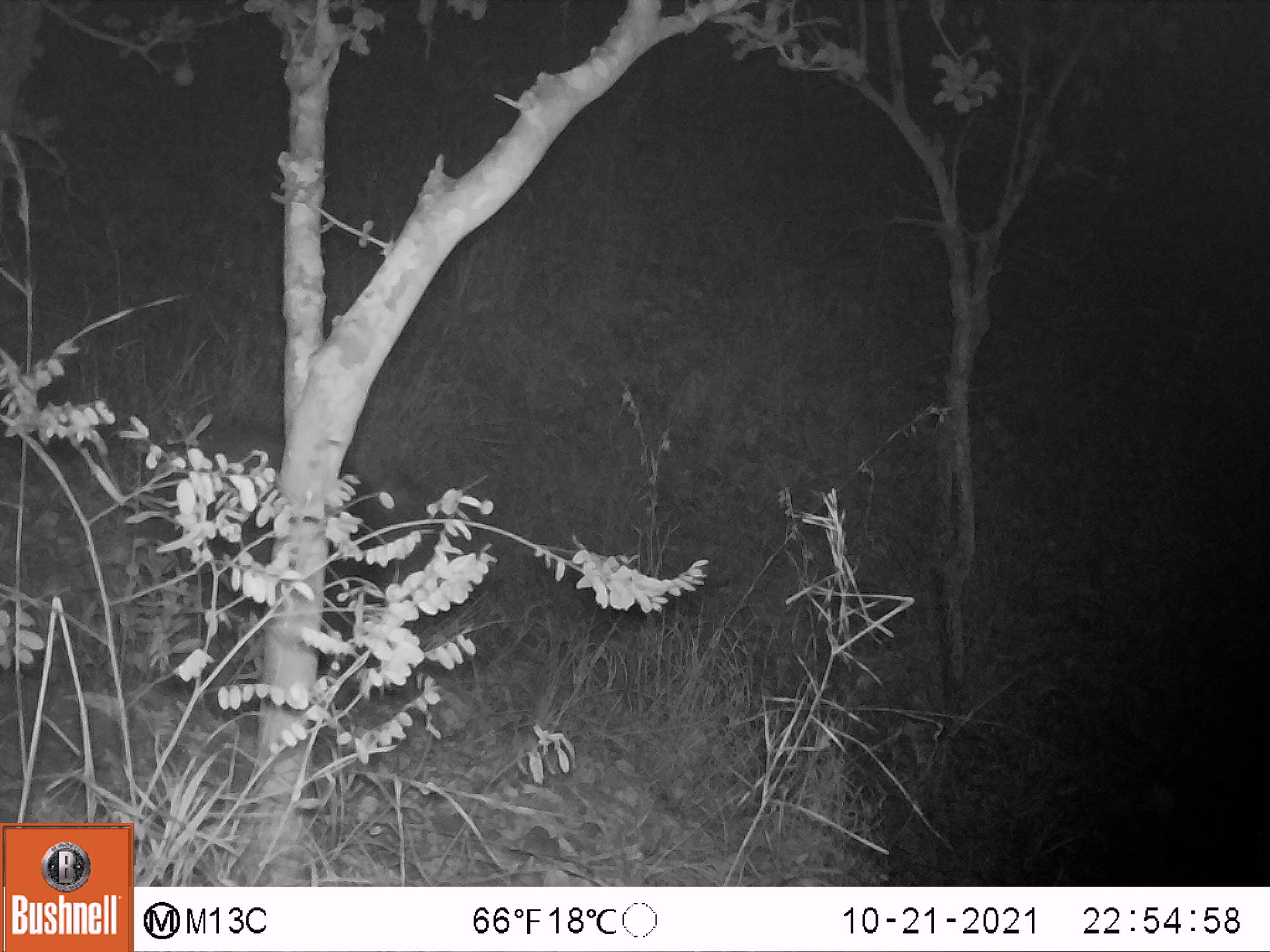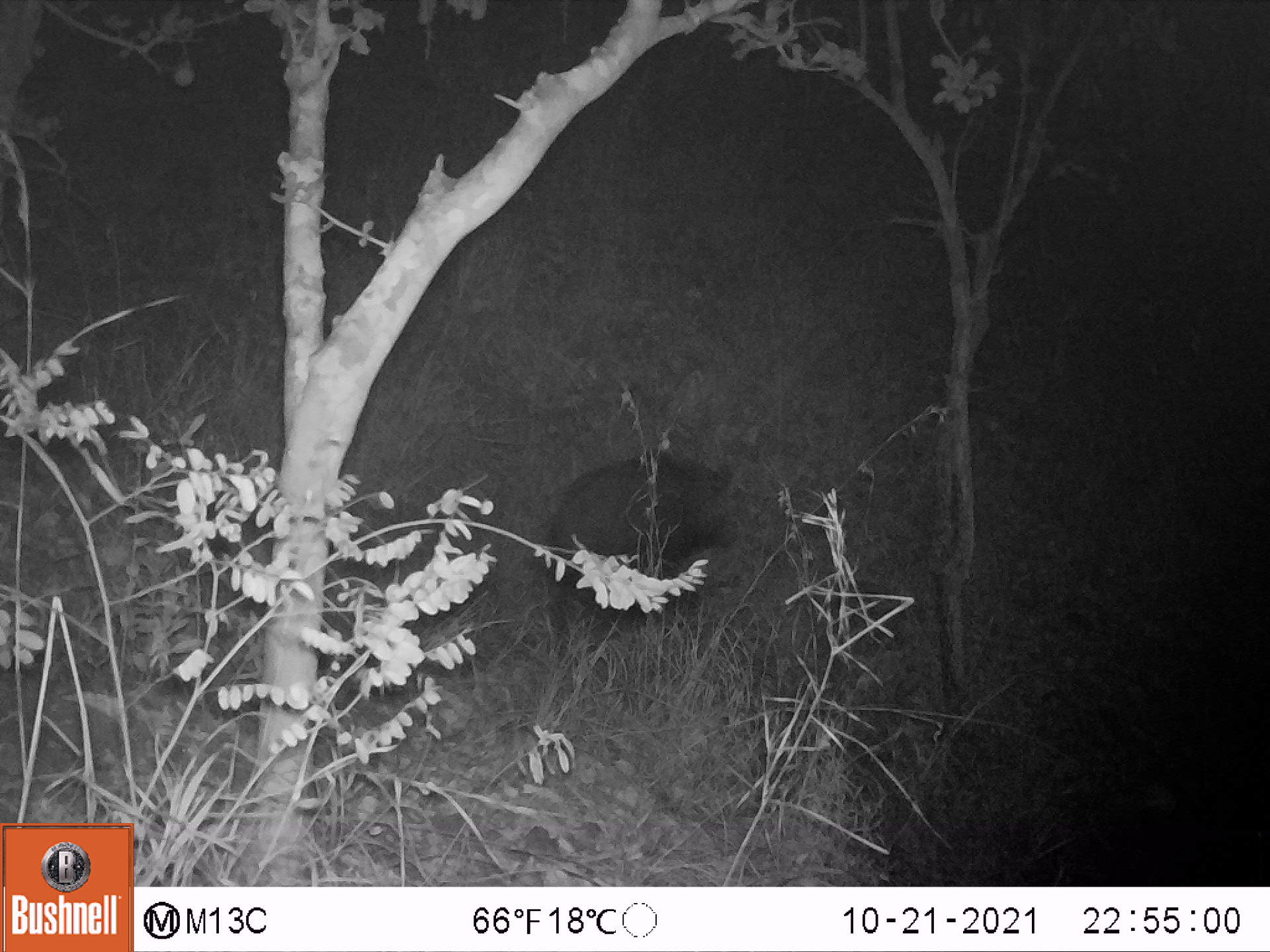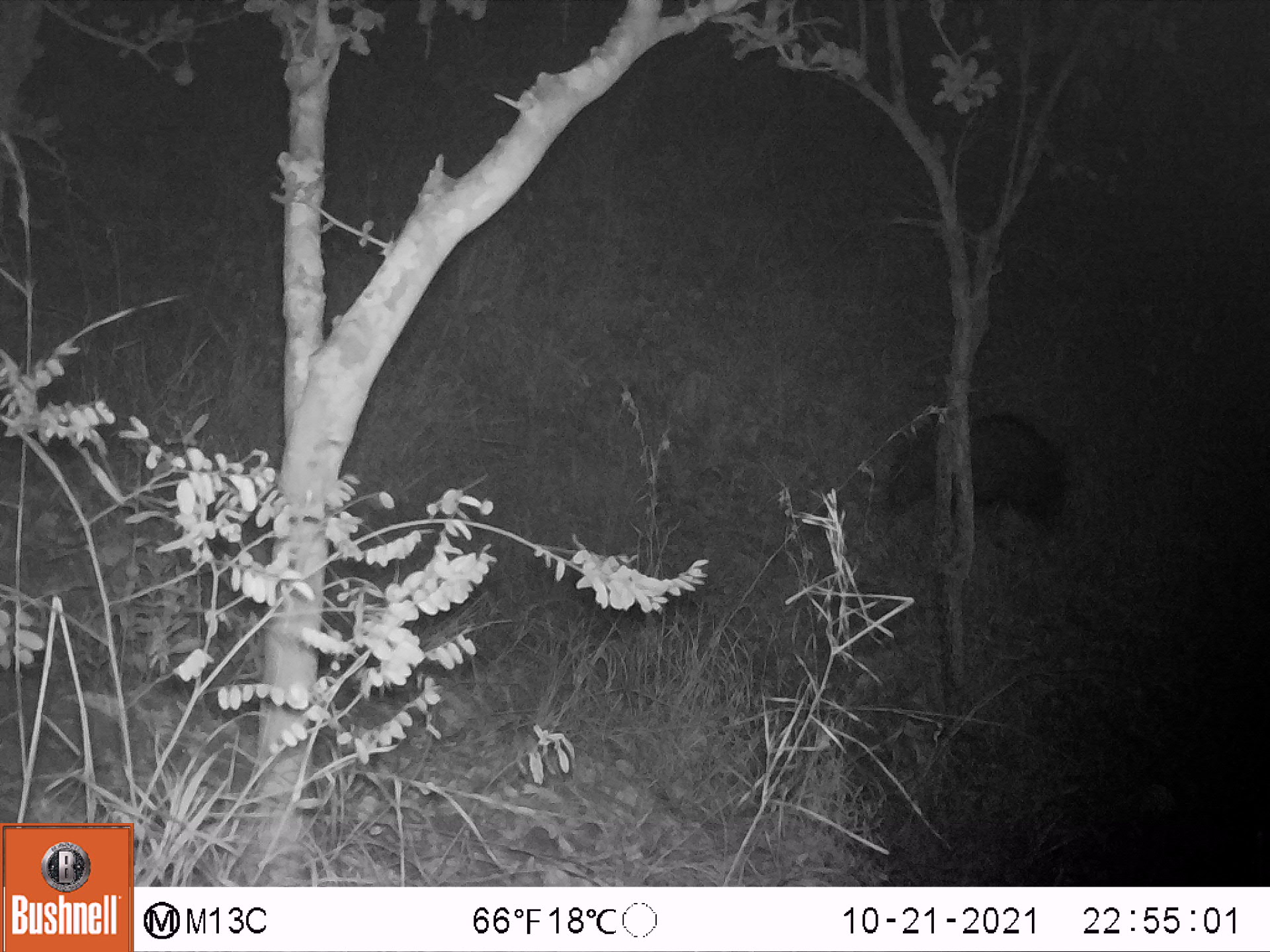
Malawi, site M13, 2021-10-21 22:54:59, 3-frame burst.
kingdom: Animalia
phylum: Chordata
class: Mammalia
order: Artiodactyla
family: Suidae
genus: Potamochoerus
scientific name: Potamochoerus larvatus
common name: bushpig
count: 1